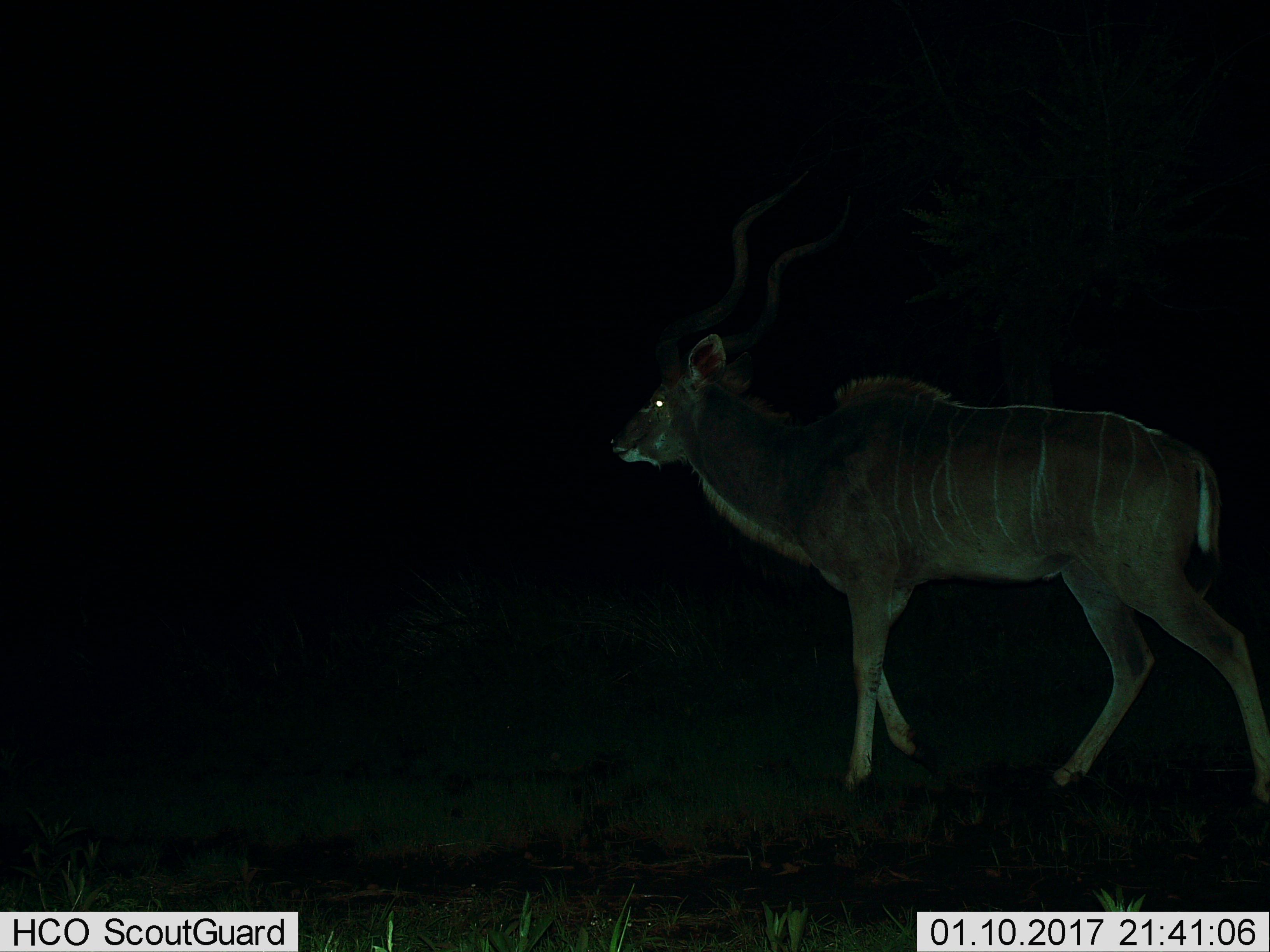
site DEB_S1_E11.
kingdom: Animalia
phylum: Chordata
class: Mammalia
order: Artiodactyla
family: Bovidae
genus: Tragelaphus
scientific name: Tragelaphus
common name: kudu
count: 1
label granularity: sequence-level